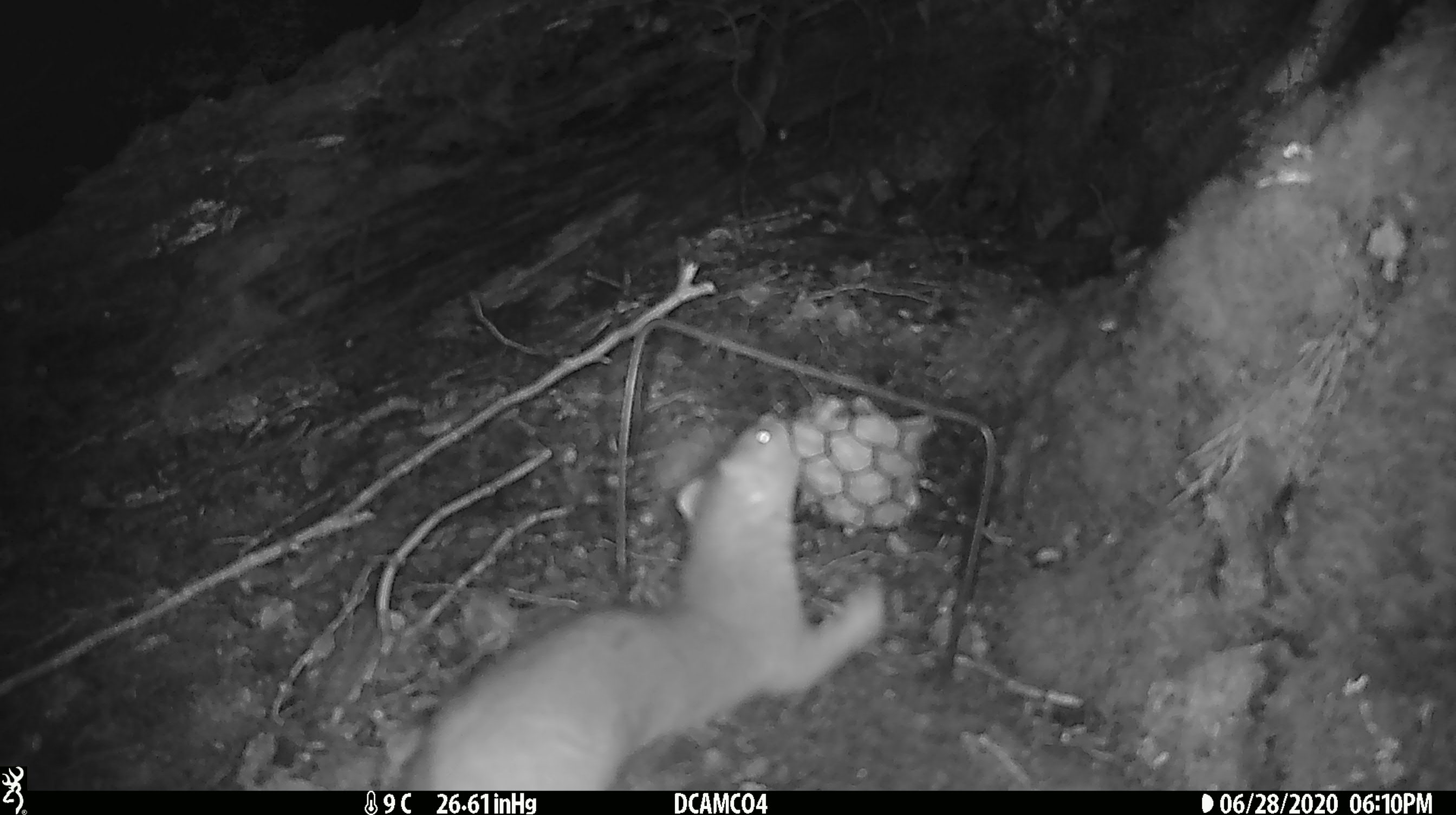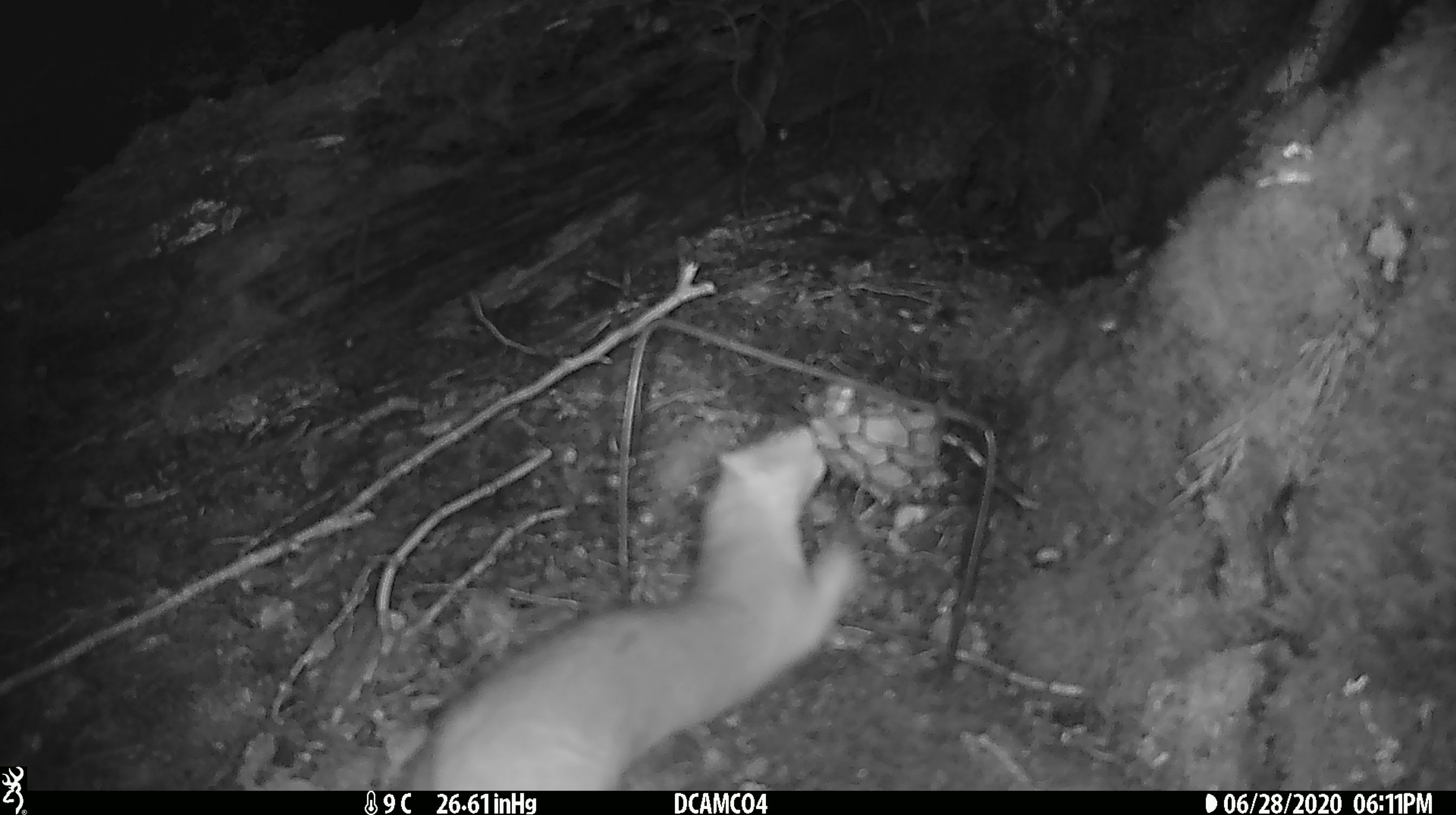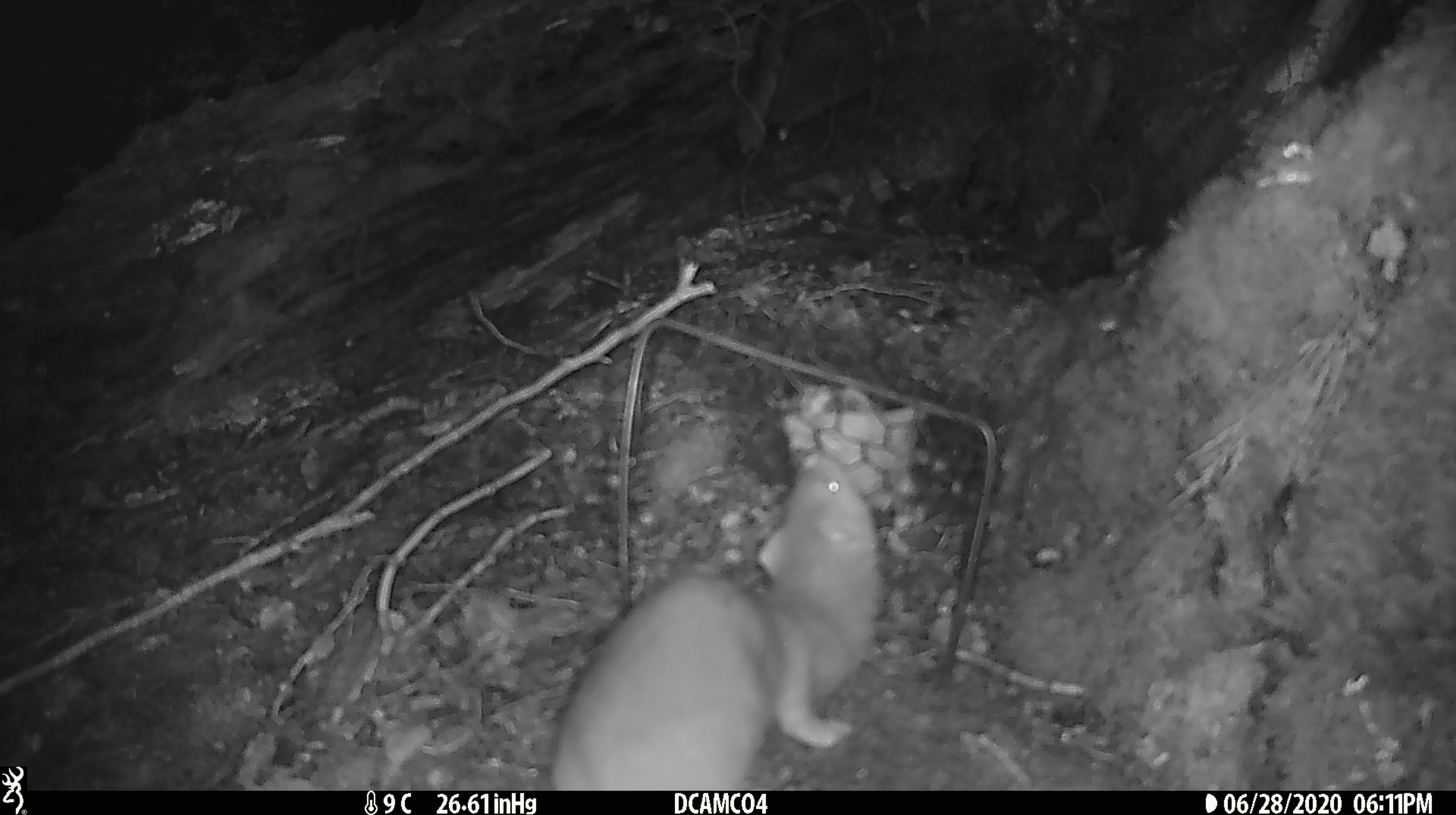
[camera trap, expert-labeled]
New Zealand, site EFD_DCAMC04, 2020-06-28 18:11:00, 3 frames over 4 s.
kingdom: Animalia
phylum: Chordata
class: Mammalia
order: Carnivora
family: Mustelidae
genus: Mustela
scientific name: Mustela erminea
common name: stoat